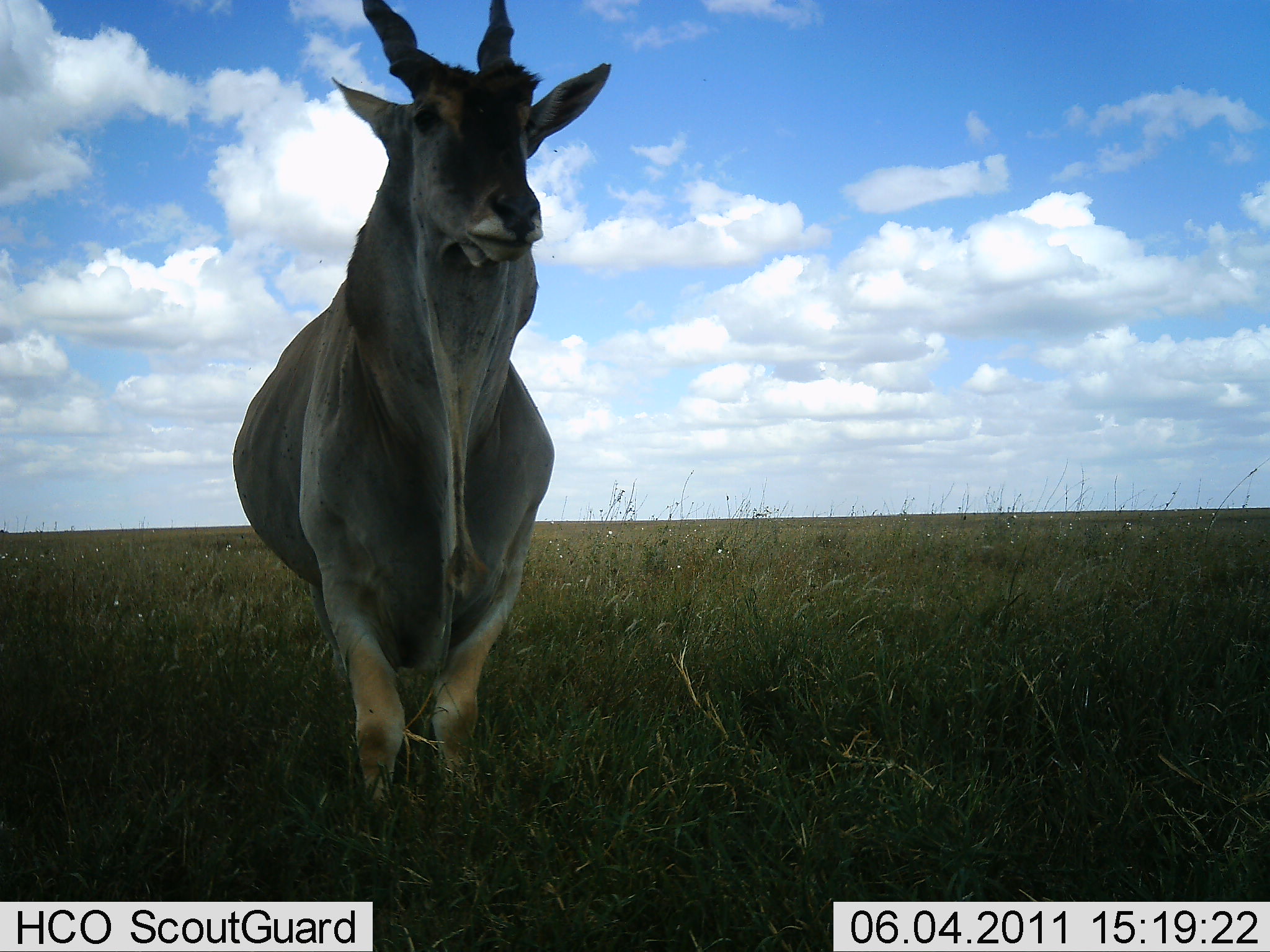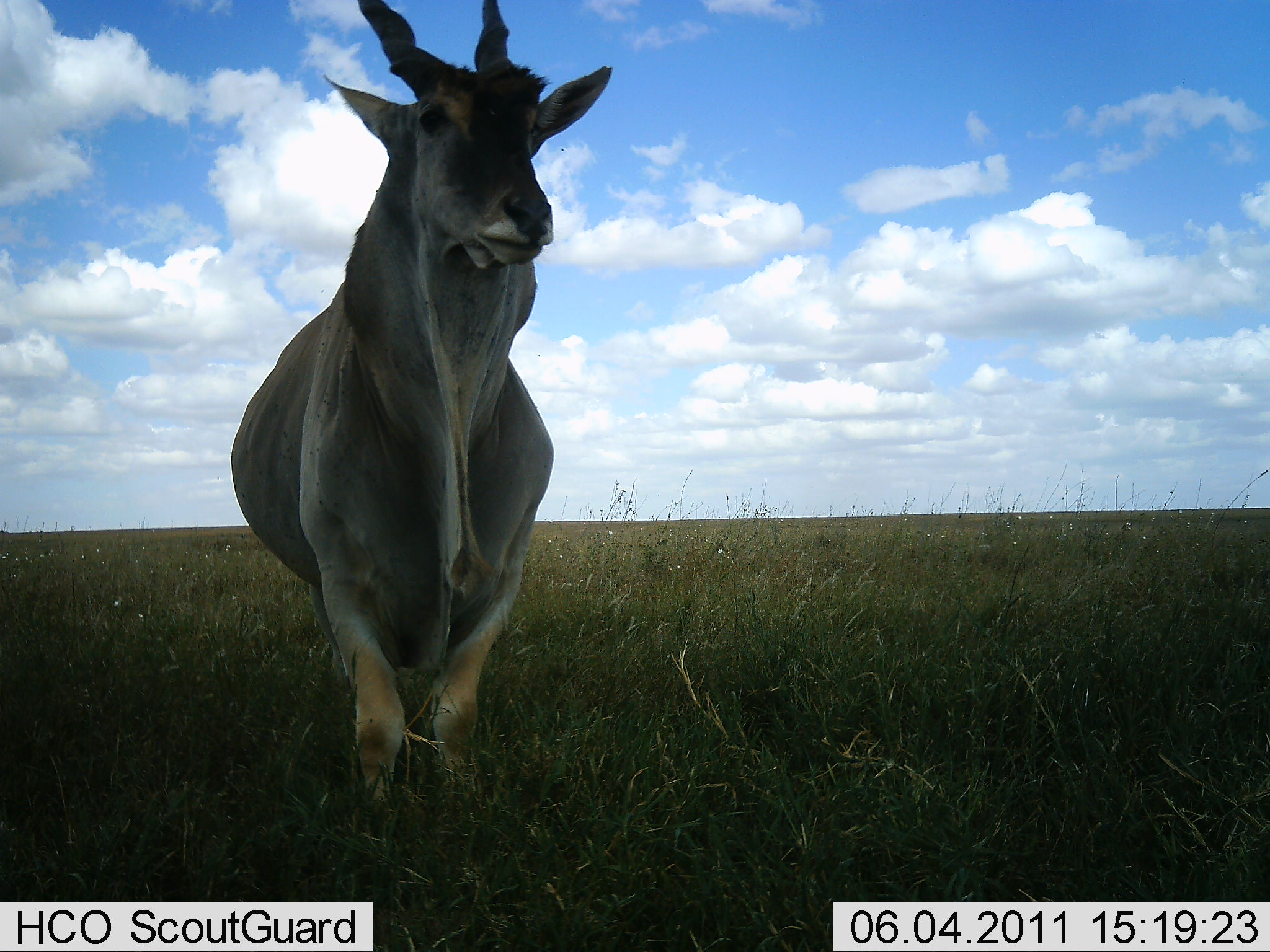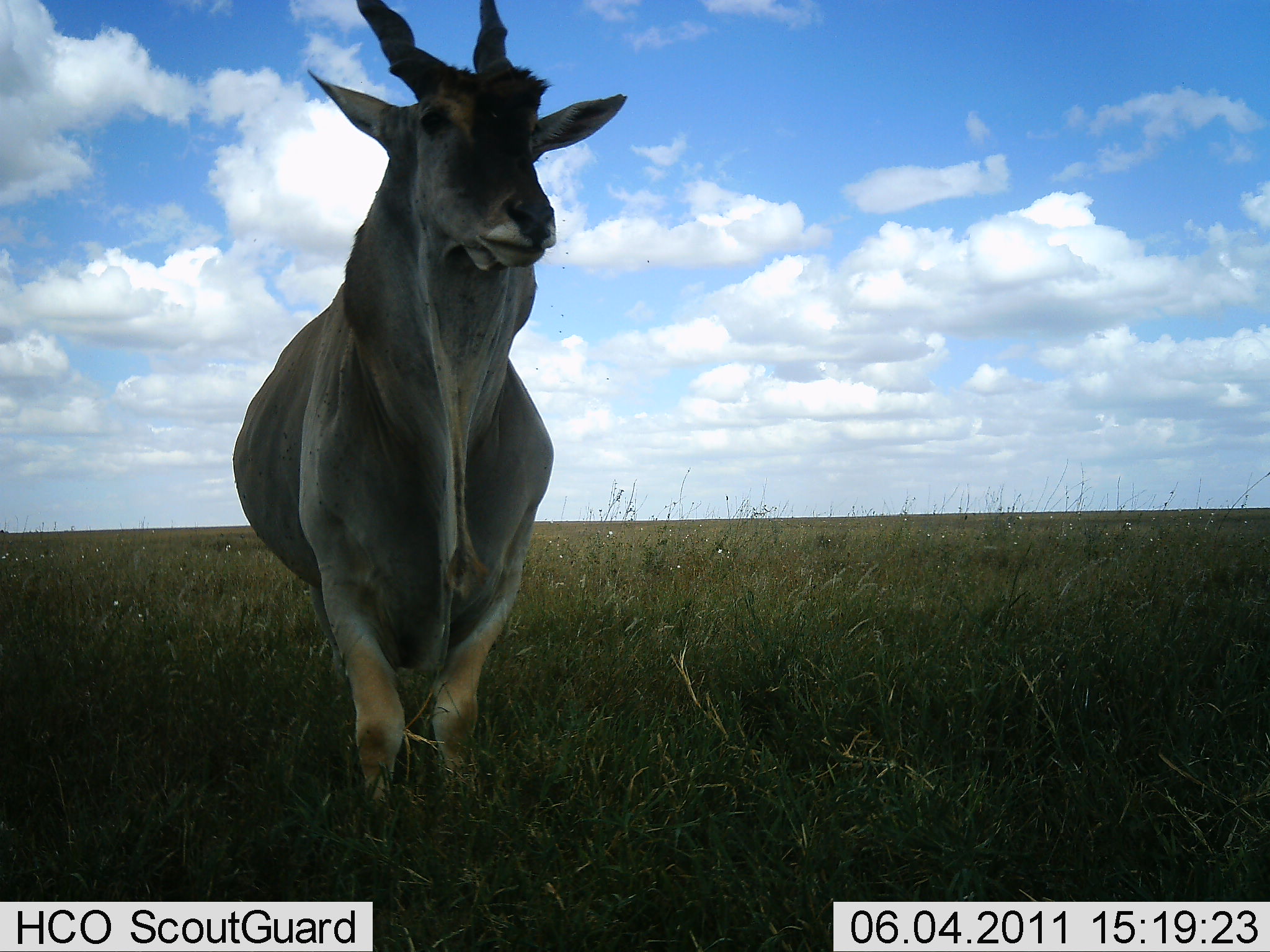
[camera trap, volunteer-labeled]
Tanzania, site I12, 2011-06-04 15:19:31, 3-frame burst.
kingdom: Animalia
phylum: Chordata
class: Mammalia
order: Artiodactyla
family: Bovidae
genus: Tragelaphus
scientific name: Tragelaphus oryx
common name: eland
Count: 1.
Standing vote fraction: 100%.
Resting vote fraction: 0%.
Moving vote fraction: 0%.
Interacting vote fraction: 0%.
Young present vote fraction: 0%.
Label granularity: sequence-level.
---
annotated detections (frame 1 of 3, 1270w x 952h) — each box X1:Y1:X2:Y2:
animal: 226:0:613:898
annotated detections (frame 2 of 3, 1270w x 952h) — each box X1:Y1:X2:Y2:
animal: 229:2:609:828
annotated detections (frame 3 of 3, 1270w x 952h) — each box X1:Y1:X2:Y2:
animal: 229:0:624:820